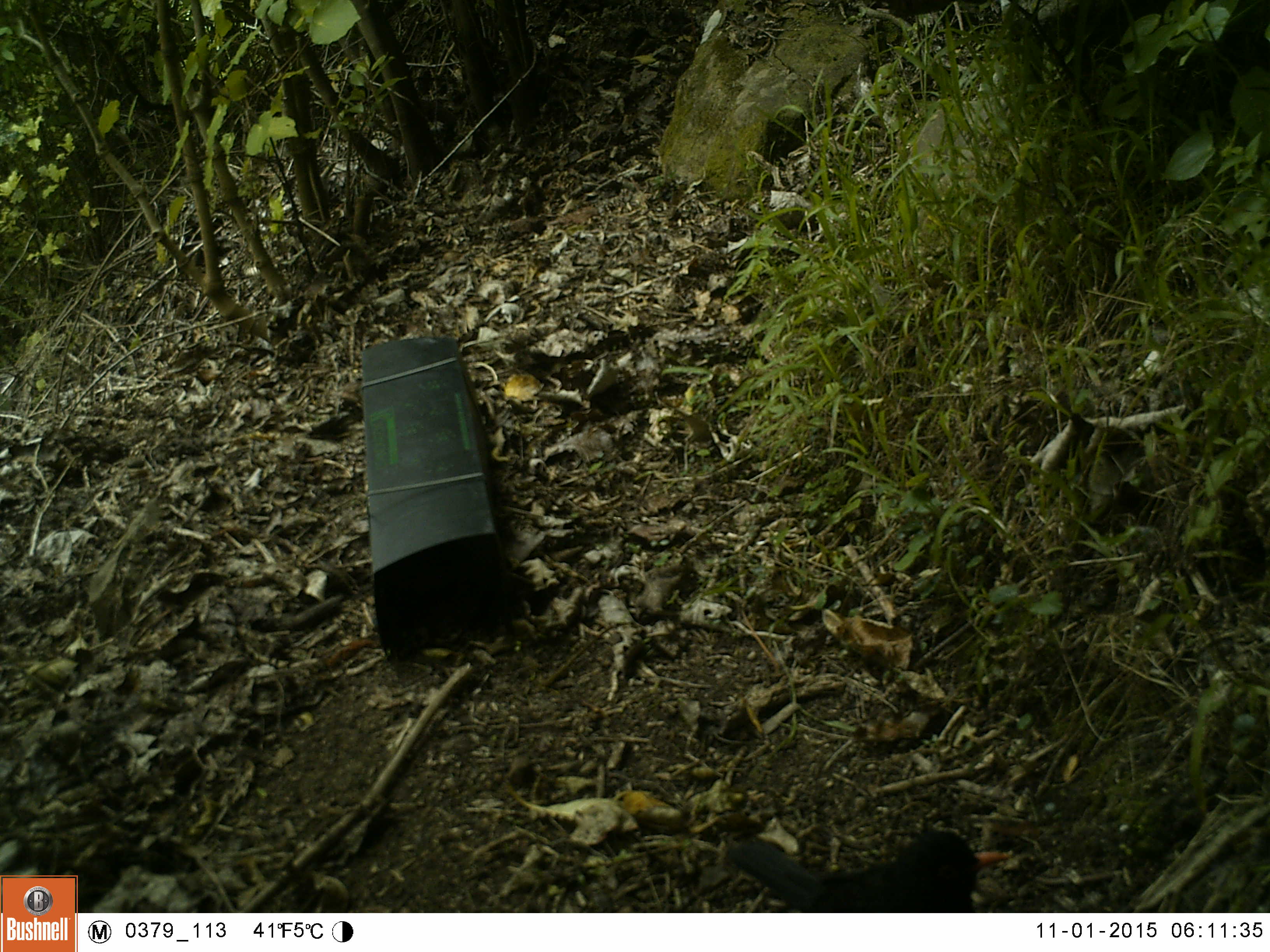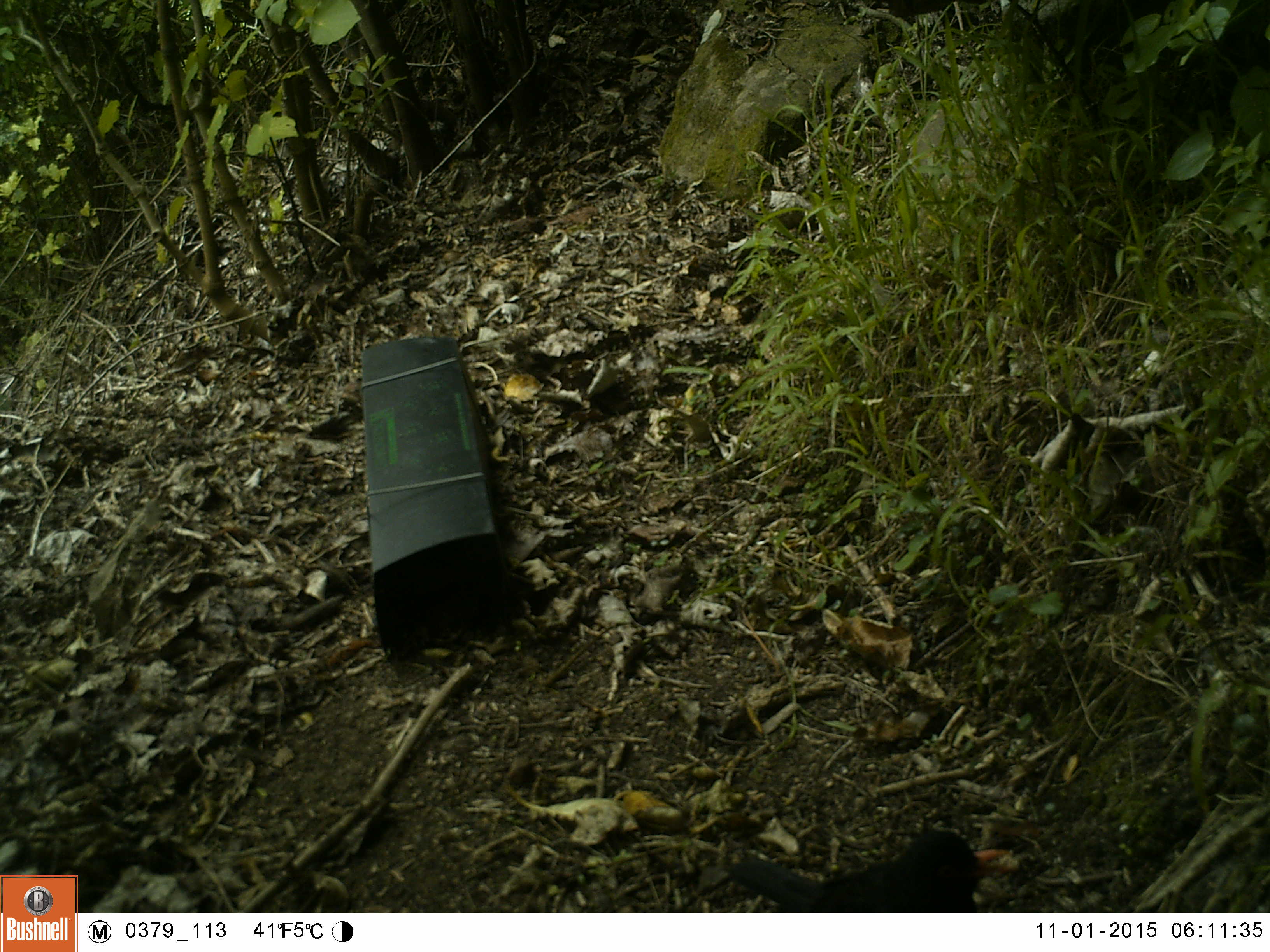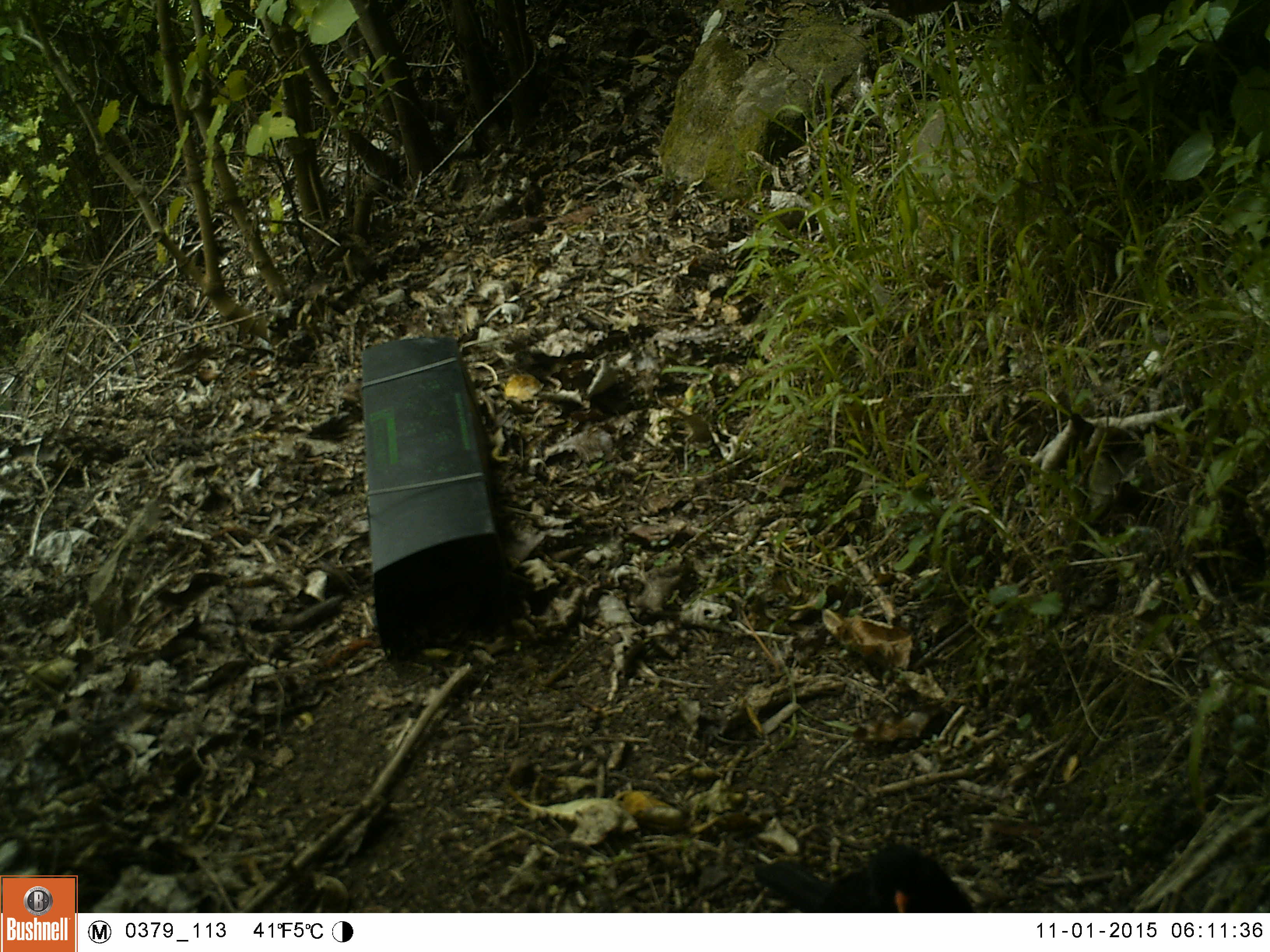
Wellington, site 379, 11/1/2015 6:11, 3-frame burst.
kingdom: Animalia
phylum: Chordata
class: Aves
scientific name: Aves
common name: bird